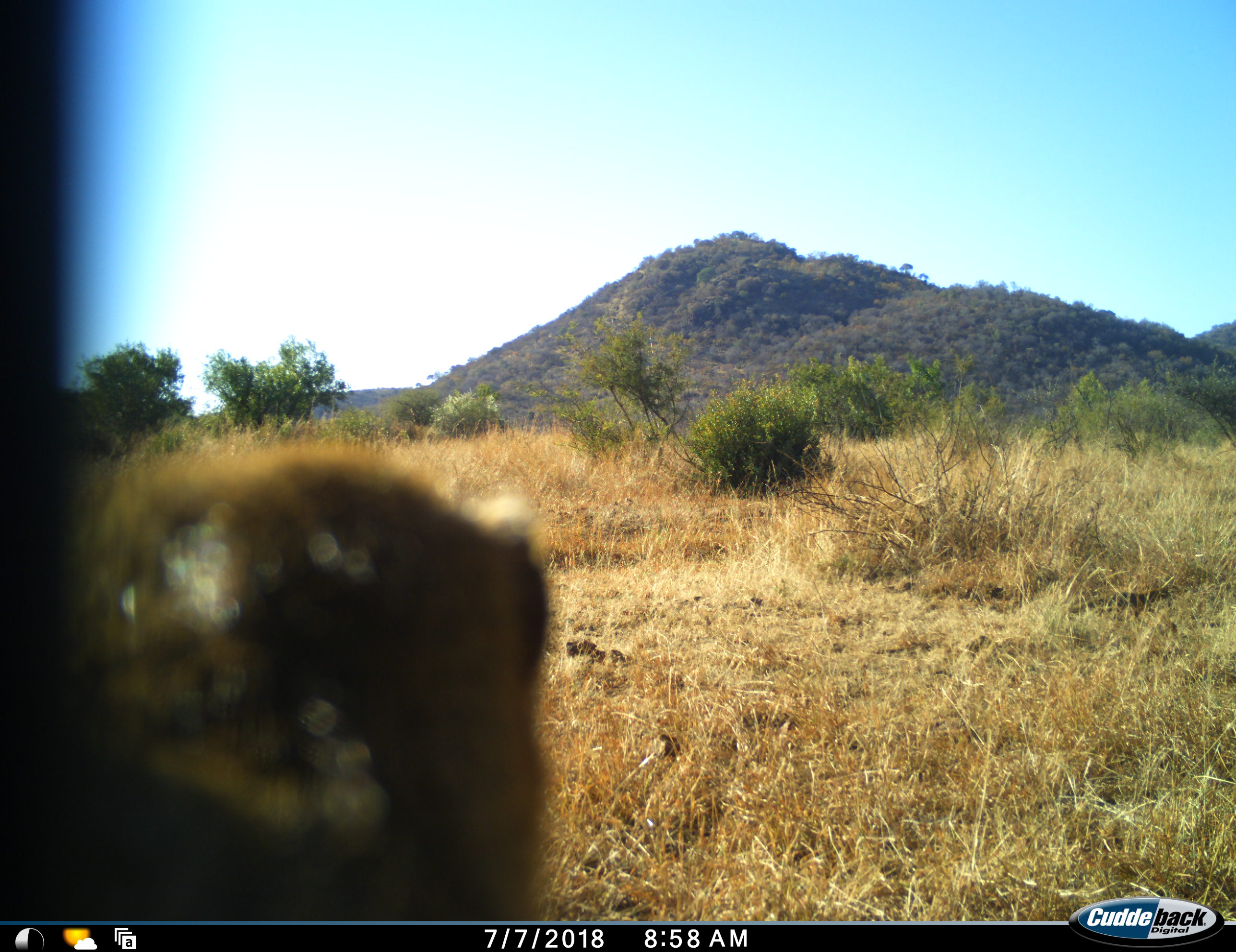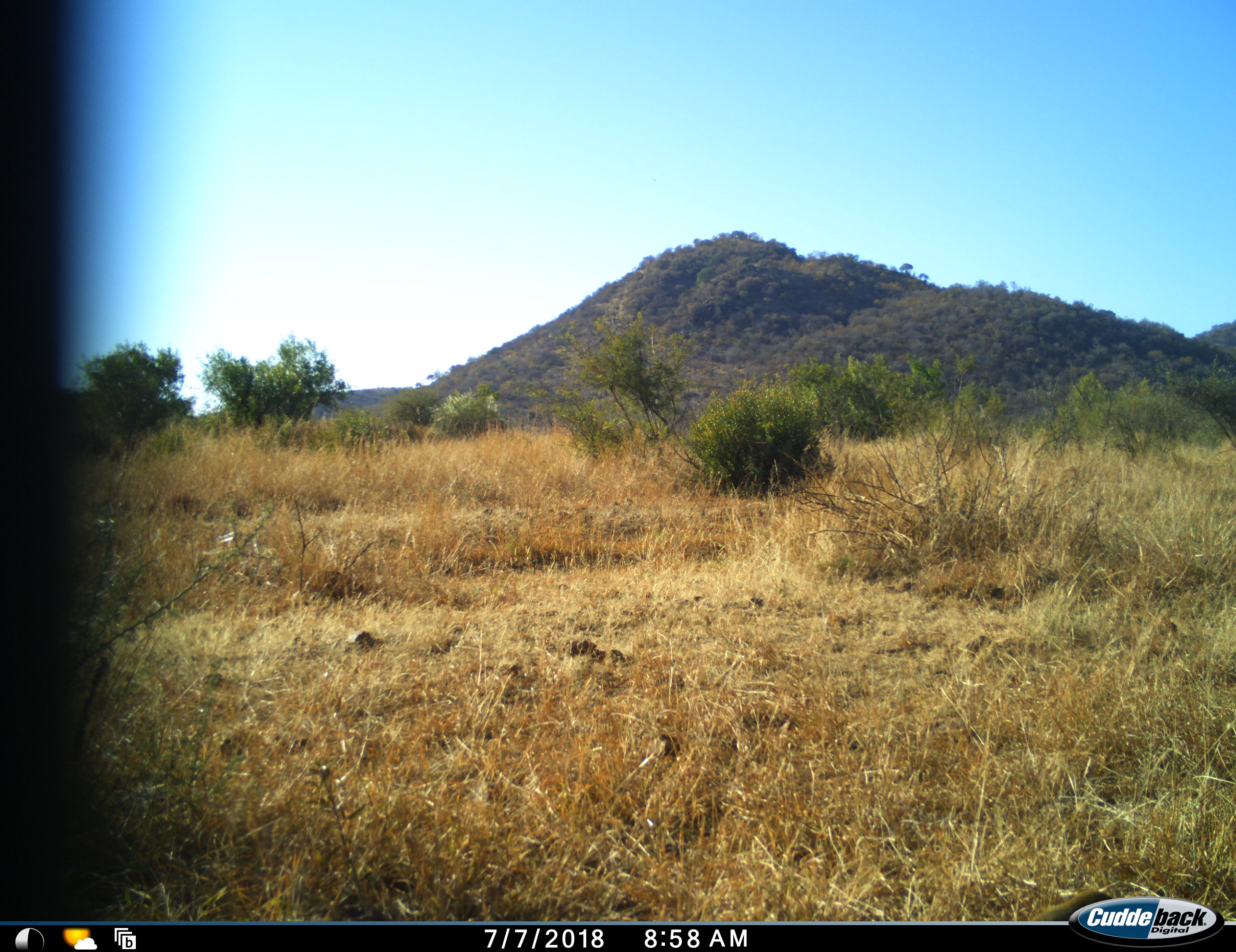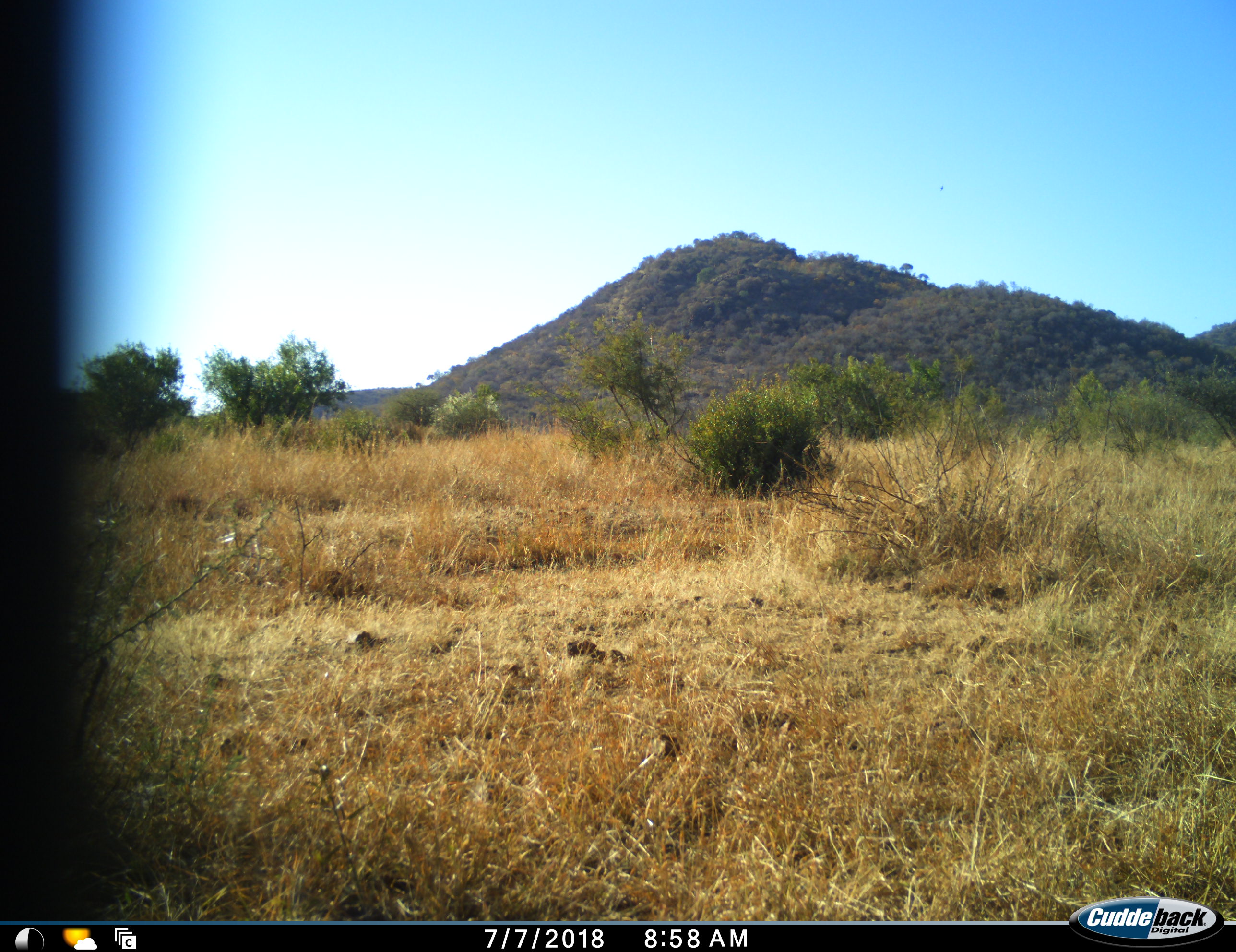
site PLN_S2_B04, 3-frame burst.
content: unidentified animal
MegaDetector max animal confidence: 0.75